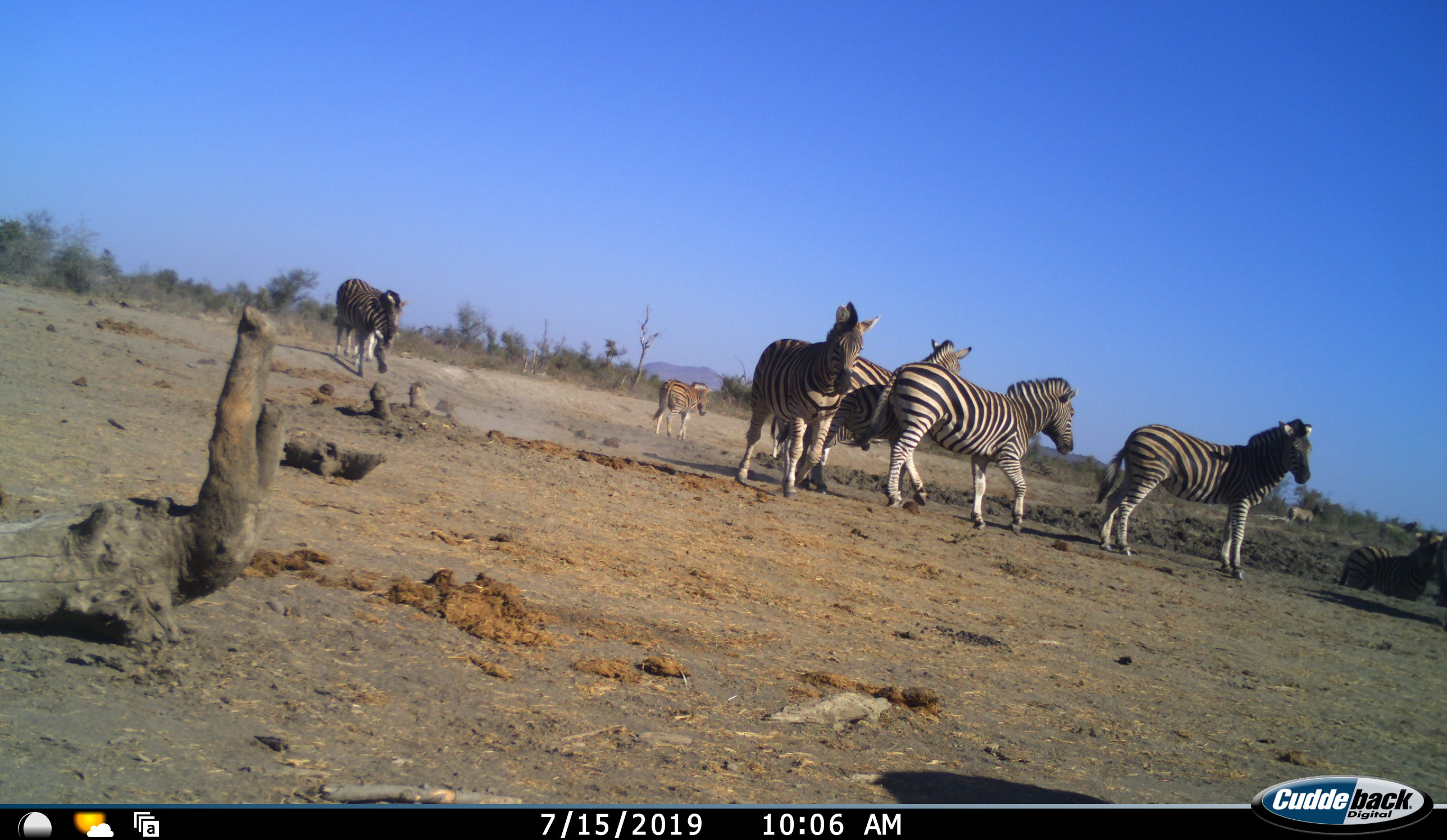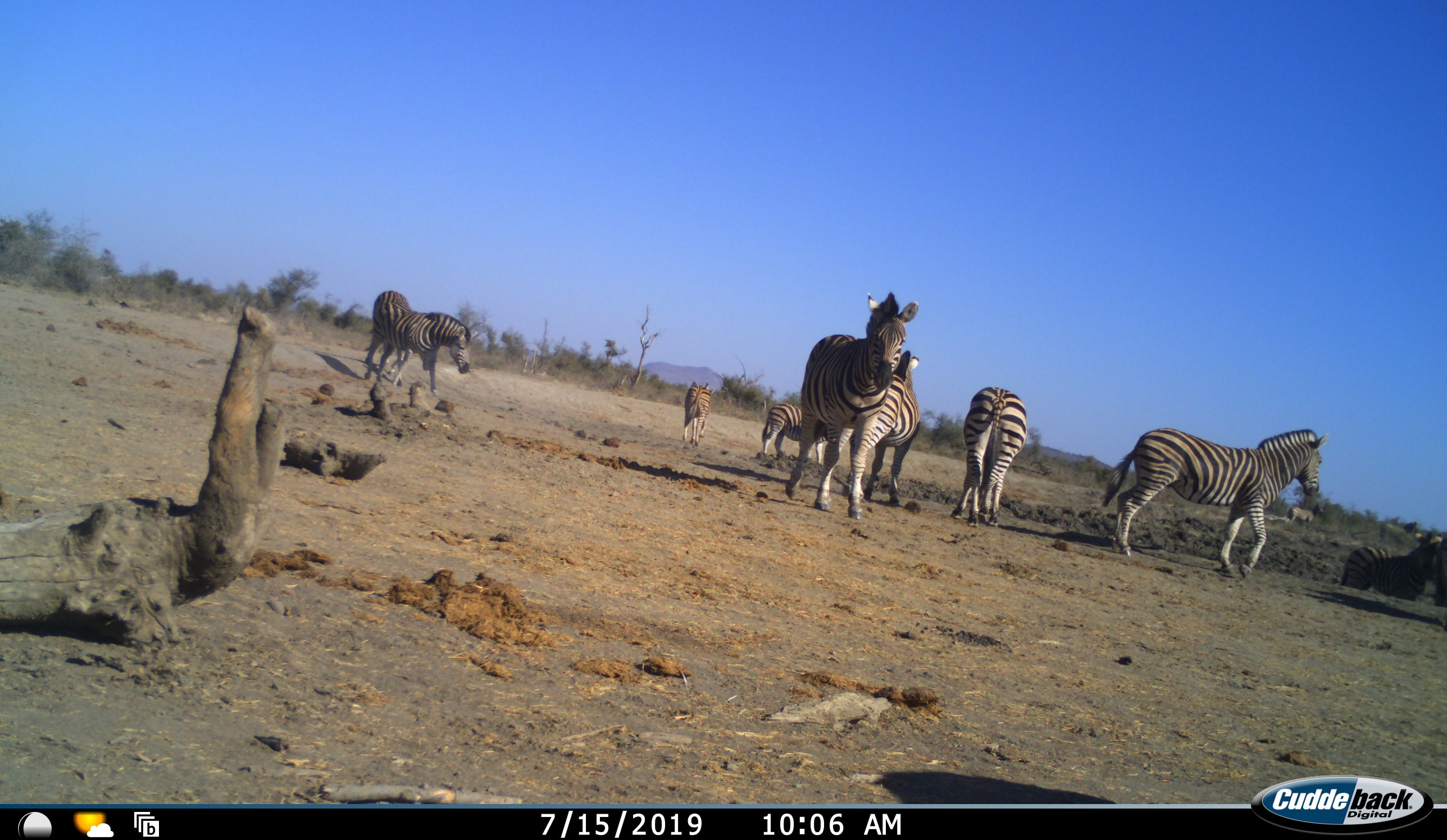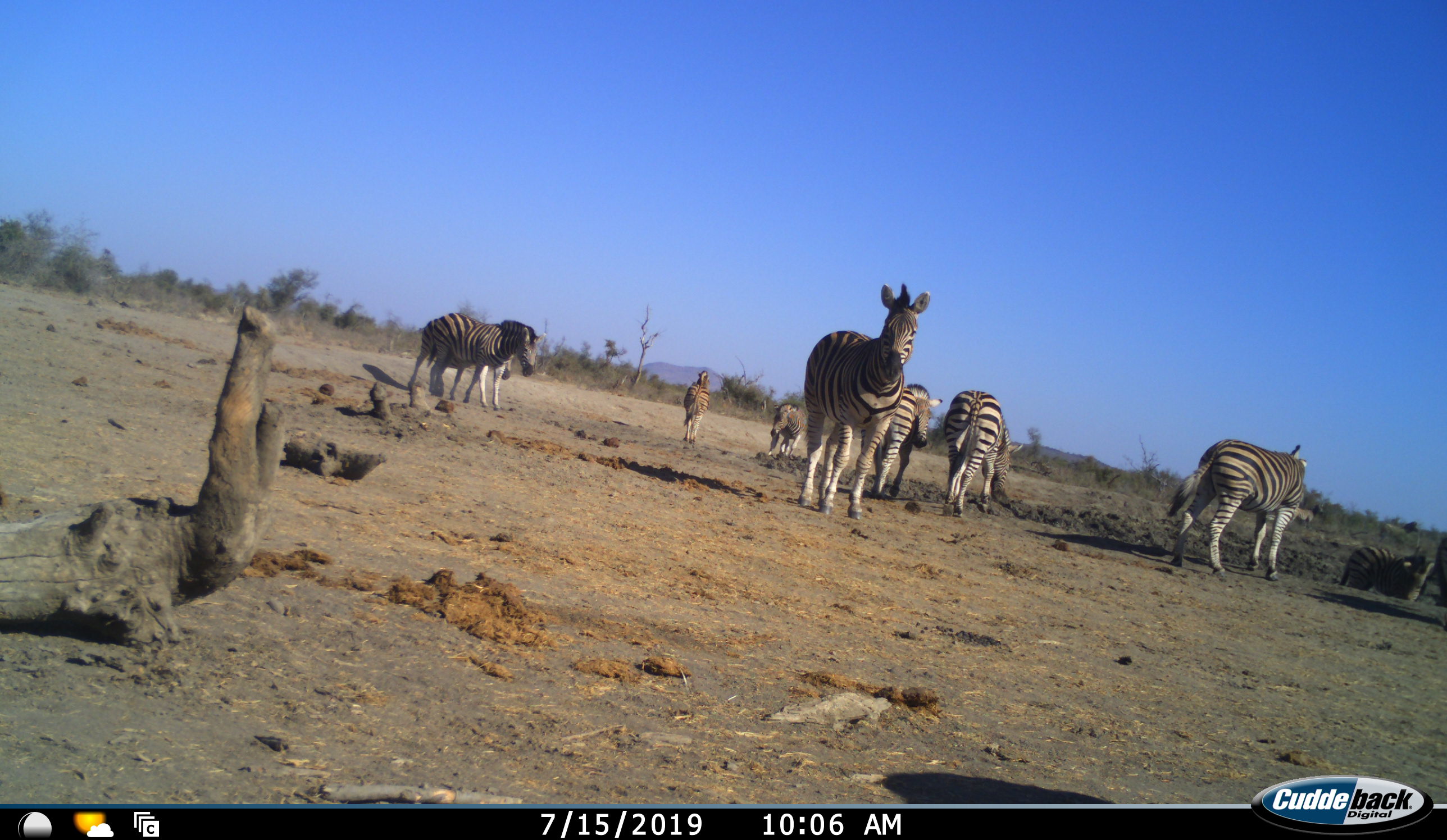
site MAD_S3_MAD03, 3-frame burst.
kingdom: Animalia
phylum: Chordata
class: Mammalia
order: Perissodactyla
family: Equidae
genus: Equus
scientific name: Equus quagga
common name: plains zebra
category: zebraplains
Zebraplains (plains zebra) (Equus quagga), count 10. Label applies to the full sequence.